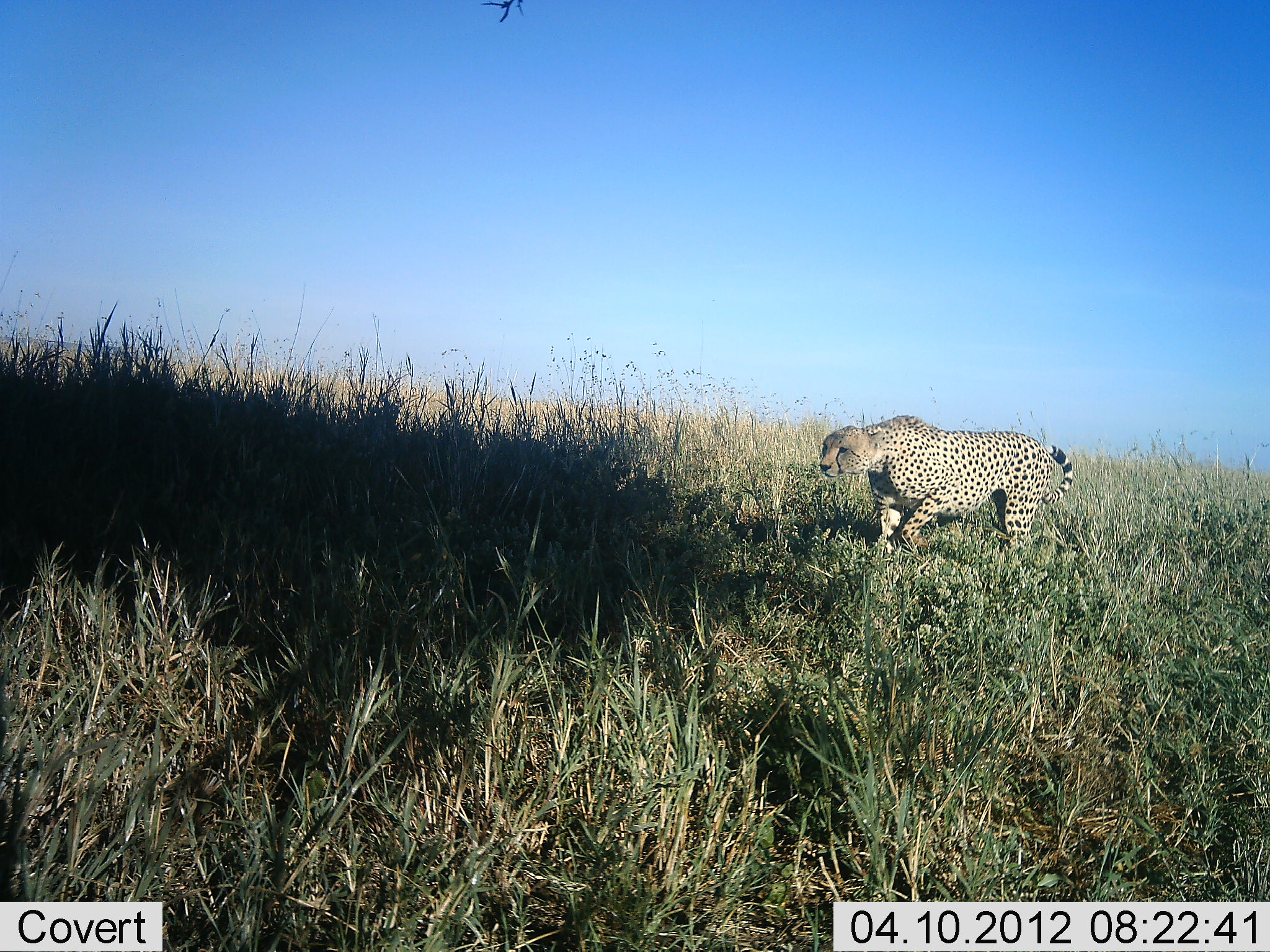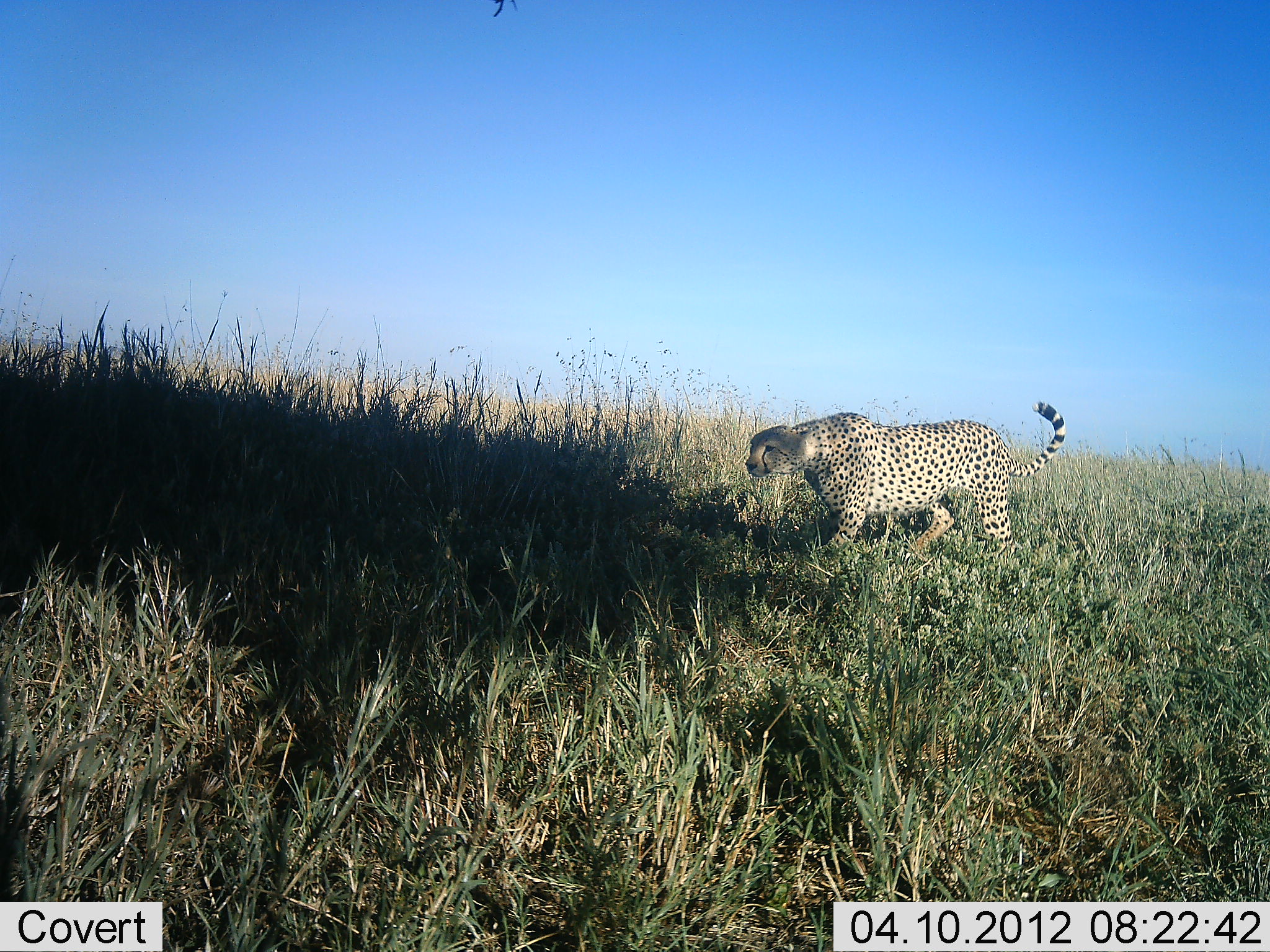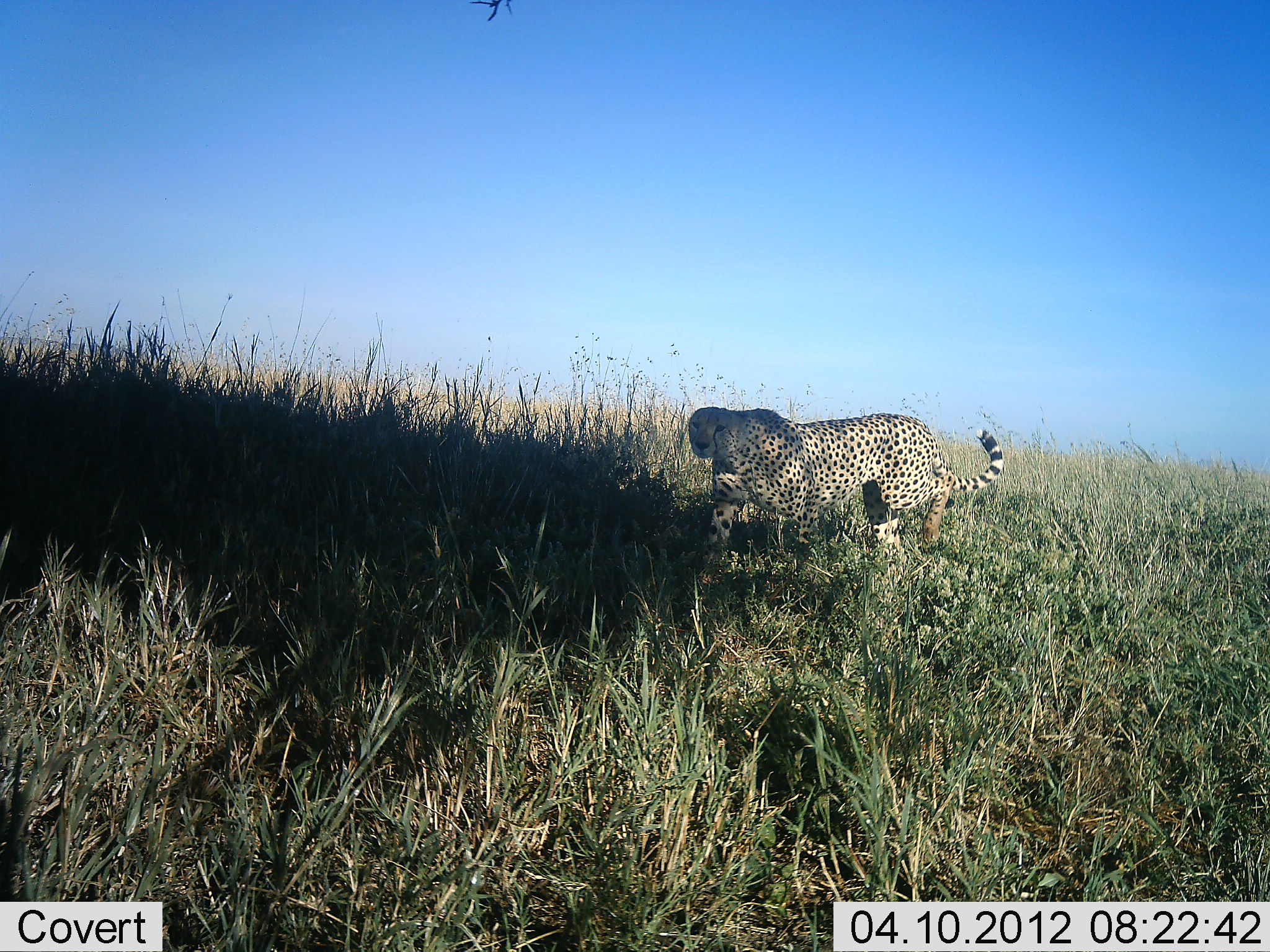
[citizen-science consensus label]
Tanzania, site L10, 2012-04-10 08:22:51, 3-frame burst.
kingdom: Animalia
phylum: Chordata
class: Mammalia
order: Carnivora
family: Felidae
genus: Acinonyx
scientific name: Acinonyx jubatus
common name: cheetah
Cheetah (Acinonyx jubatus), count 1. Behavior (volunteer vote fractions): standing 0%, resting 0%, moving 100%, interacting 24%. Young present (vote fraction): 0%. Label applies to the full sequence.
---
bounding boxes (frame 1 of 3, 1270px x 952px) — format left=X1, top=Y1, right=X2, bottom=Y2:
animal: left=818, top=415, right=1073, bottom=560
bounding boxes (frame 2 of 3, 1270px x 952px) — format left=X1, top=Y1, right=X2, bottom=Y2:
animal: left=746, top=399, right=1066, bottom=565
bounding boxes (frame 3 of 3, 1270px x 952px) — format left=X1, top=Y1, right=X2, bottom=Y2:
animal: left=686, top=407, right=1006, bottom=596